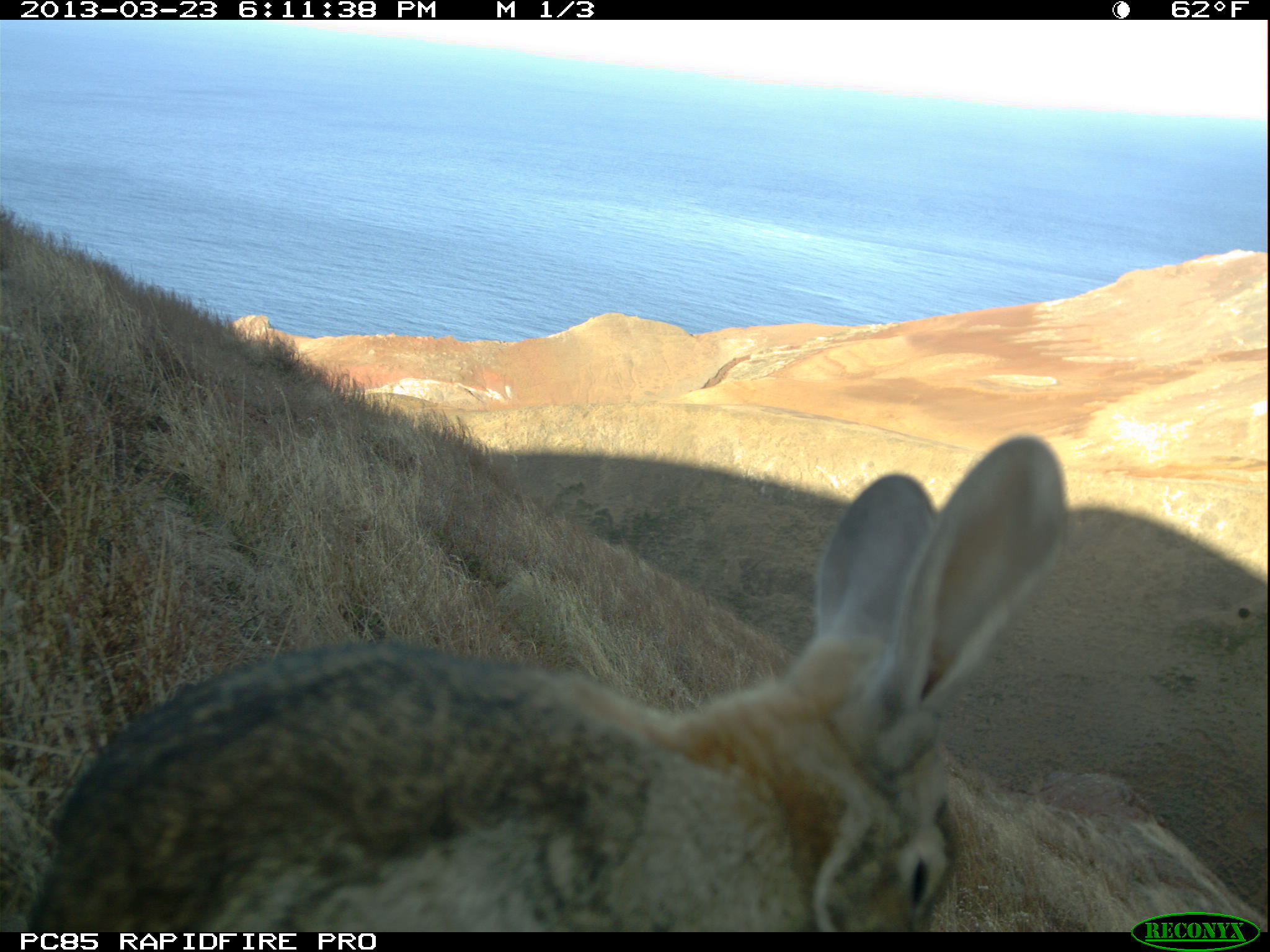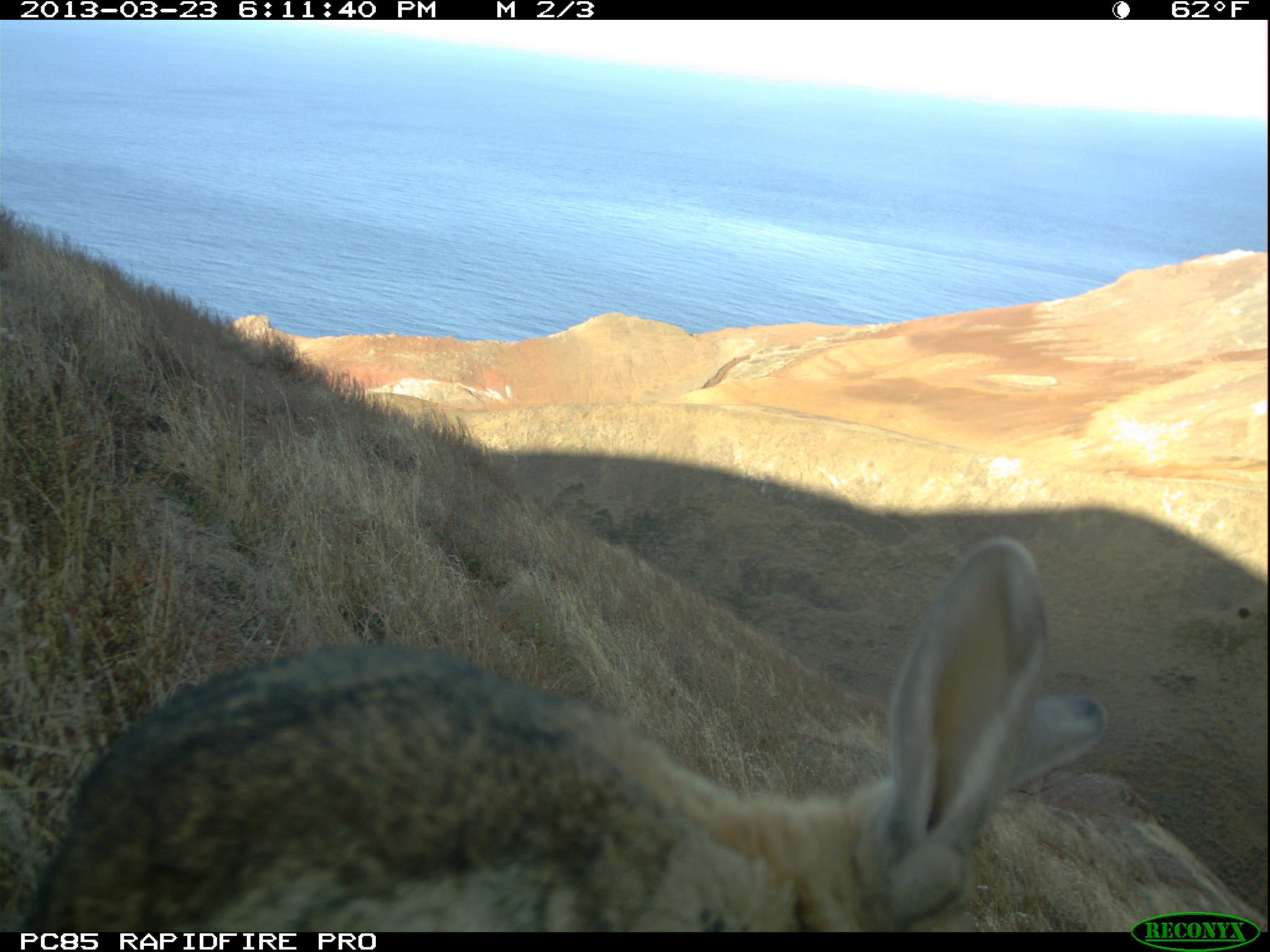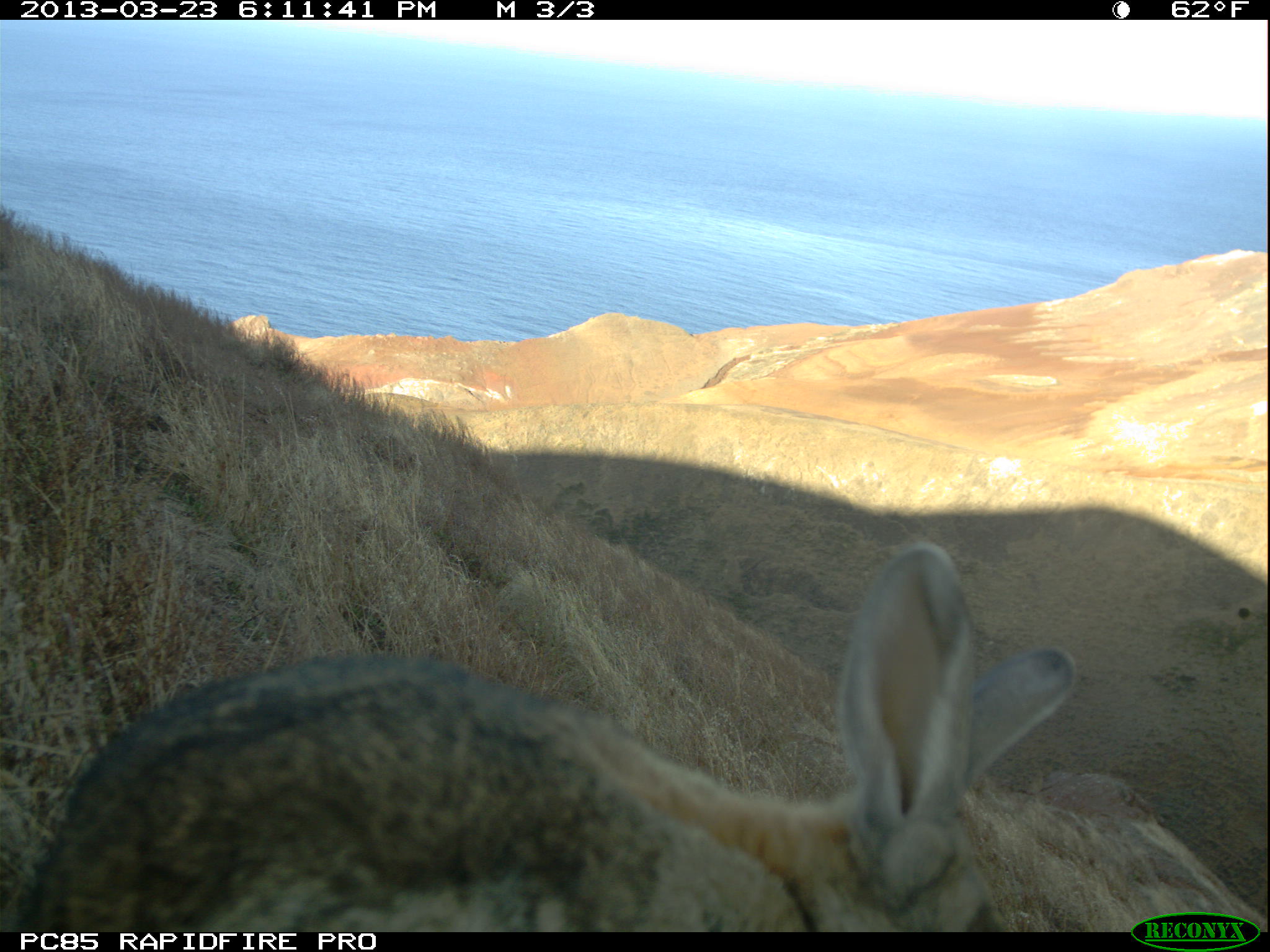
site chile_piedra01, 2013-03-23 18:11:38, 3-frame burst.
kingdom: Animalia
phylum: Chordata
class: Mammalia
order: Lagomorpha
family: Leporidae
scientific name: Leporidae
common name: rabbits and hares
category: rabbit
Rabbit (rabbits and hares) (Leporidae).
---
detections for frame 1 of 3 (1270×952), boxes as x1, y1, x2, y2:
rabbit: 9, 429, 1076, 931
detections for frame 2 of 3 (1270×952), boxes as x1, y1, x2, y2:
rabbit: 11, 533, 1113, 929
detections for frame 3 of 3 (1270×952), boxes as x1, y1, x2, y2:
rabbit: 0, 550, 1080, 934